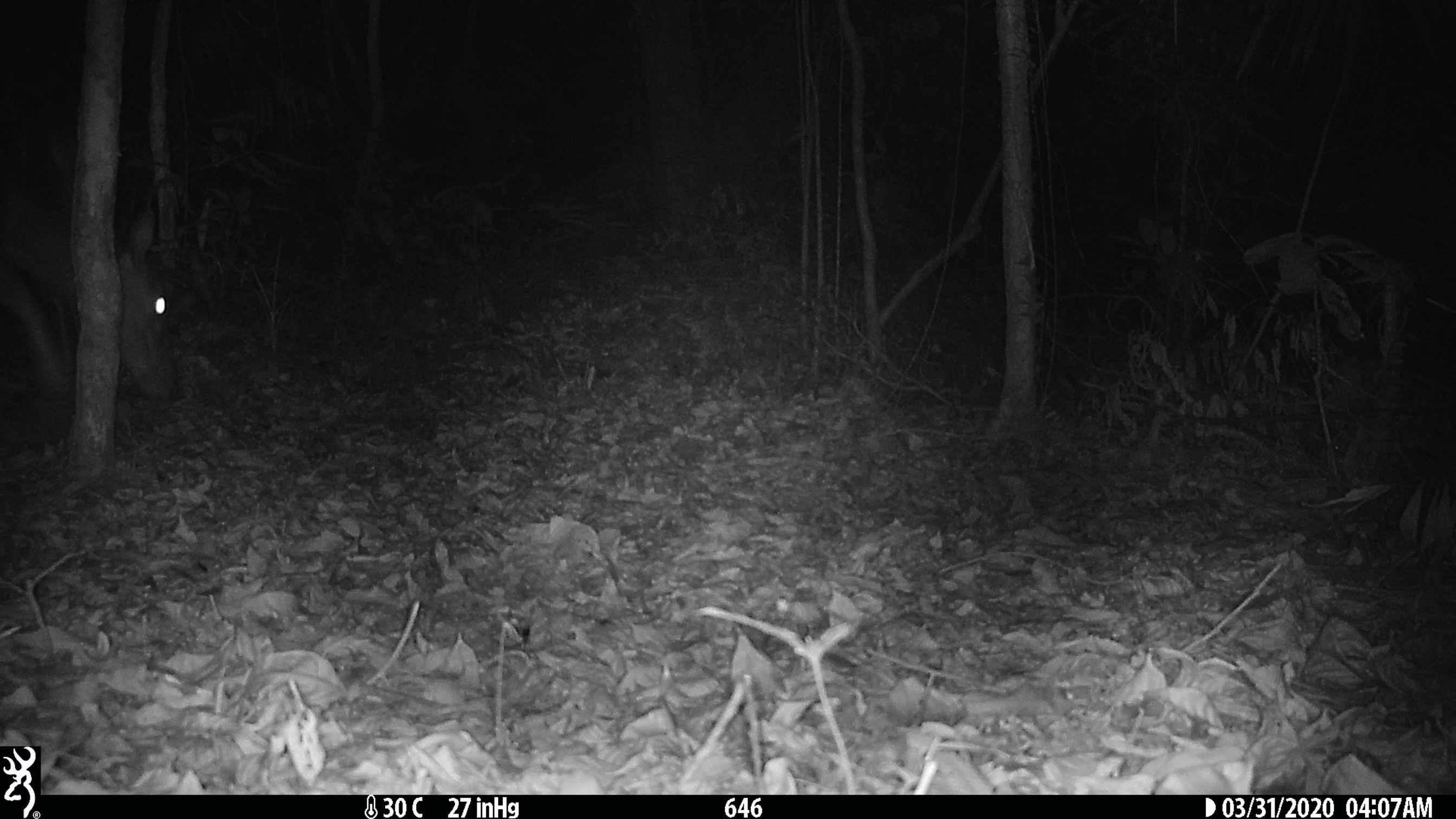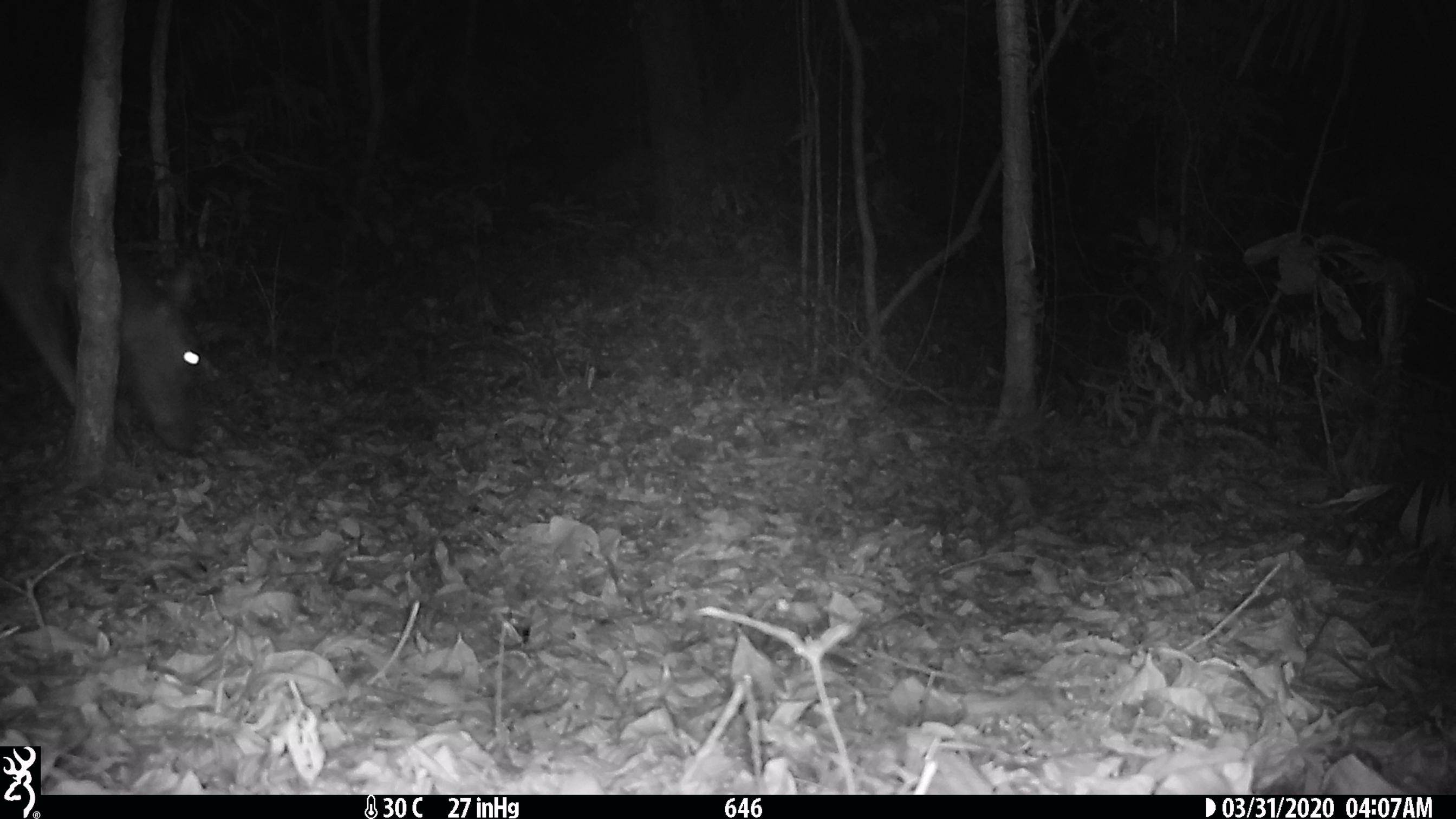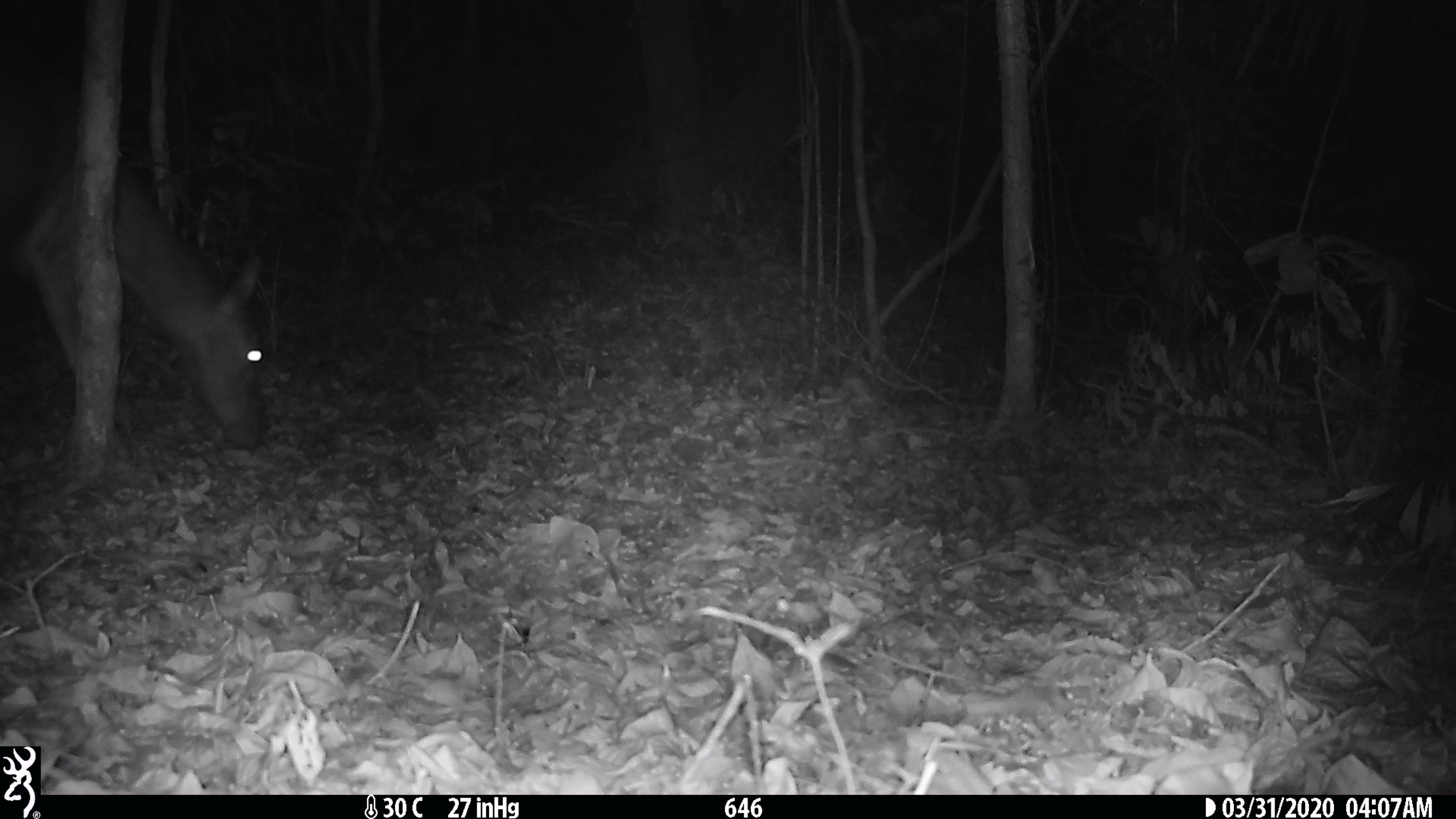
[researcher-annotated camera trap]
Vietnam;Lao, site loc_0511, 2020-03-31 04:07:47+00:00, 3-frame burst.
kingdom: Animalia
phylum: Chordata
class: Mammalia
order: Artiodactyla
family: Cervidae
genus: Rusa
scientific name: Rusa unicolor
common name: sambar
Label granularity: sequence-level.